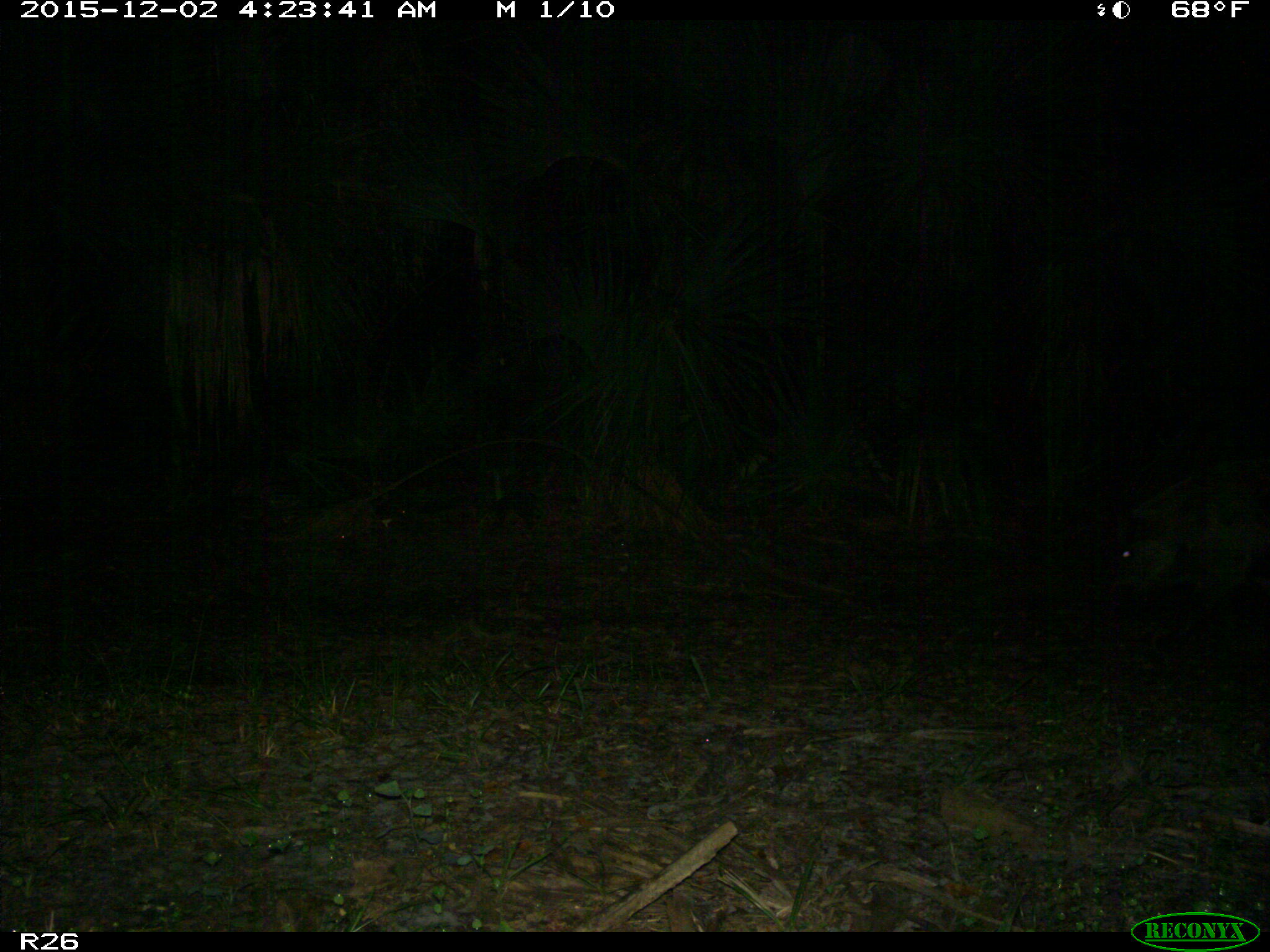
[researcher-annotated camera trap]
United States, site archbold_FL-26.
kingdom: Animalia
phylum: Chordata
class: Mammalia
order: Artiodactyla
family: Suidae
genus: Sus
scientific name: Sus scrofa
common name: wild boar